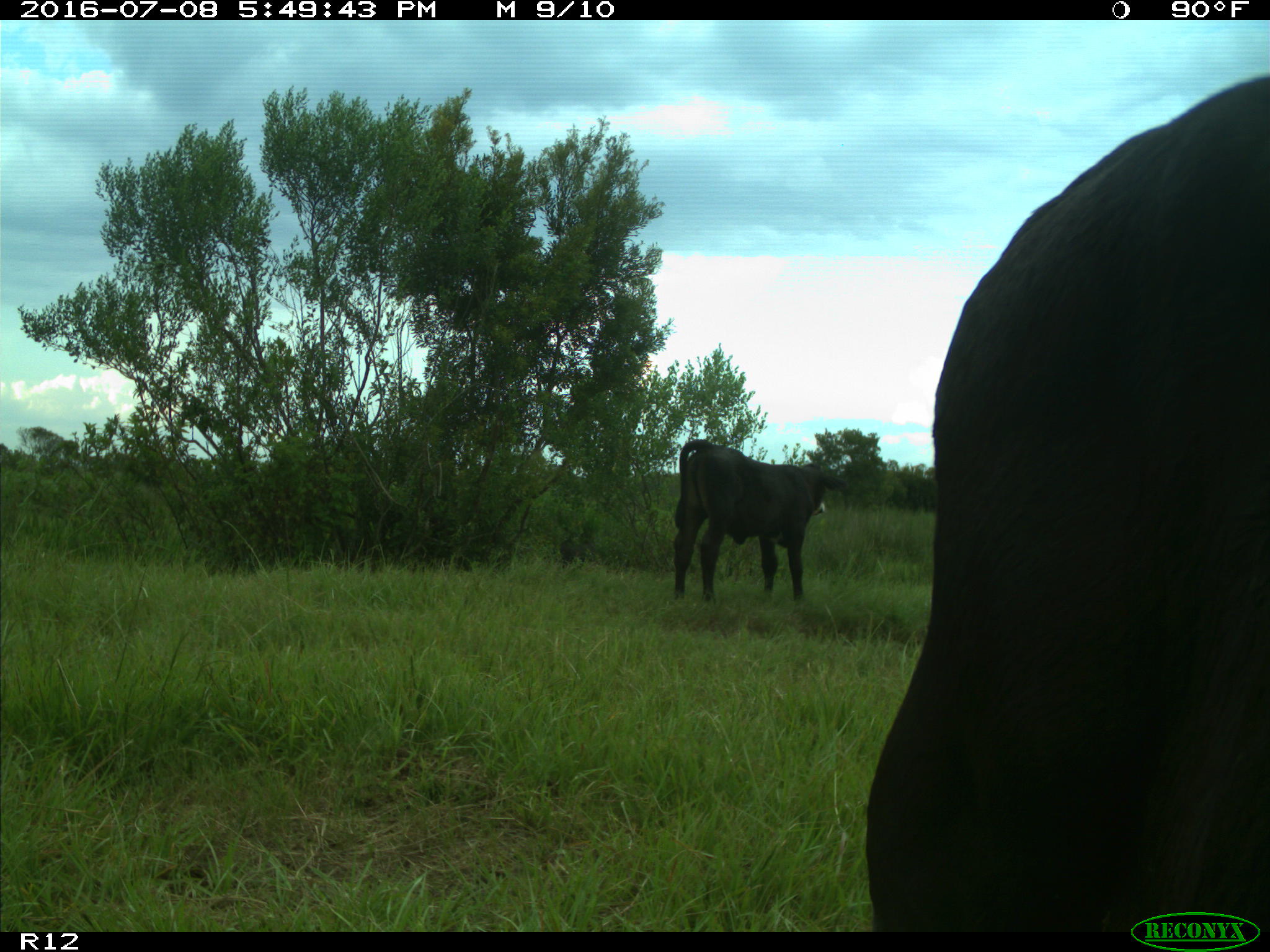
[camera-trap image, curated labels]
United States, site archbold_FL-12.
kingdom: Animalia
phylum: Chordata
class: Mammalia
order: Artiodactyla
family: Bovidae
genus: Bos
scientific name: Bos taurus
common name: domestic cow